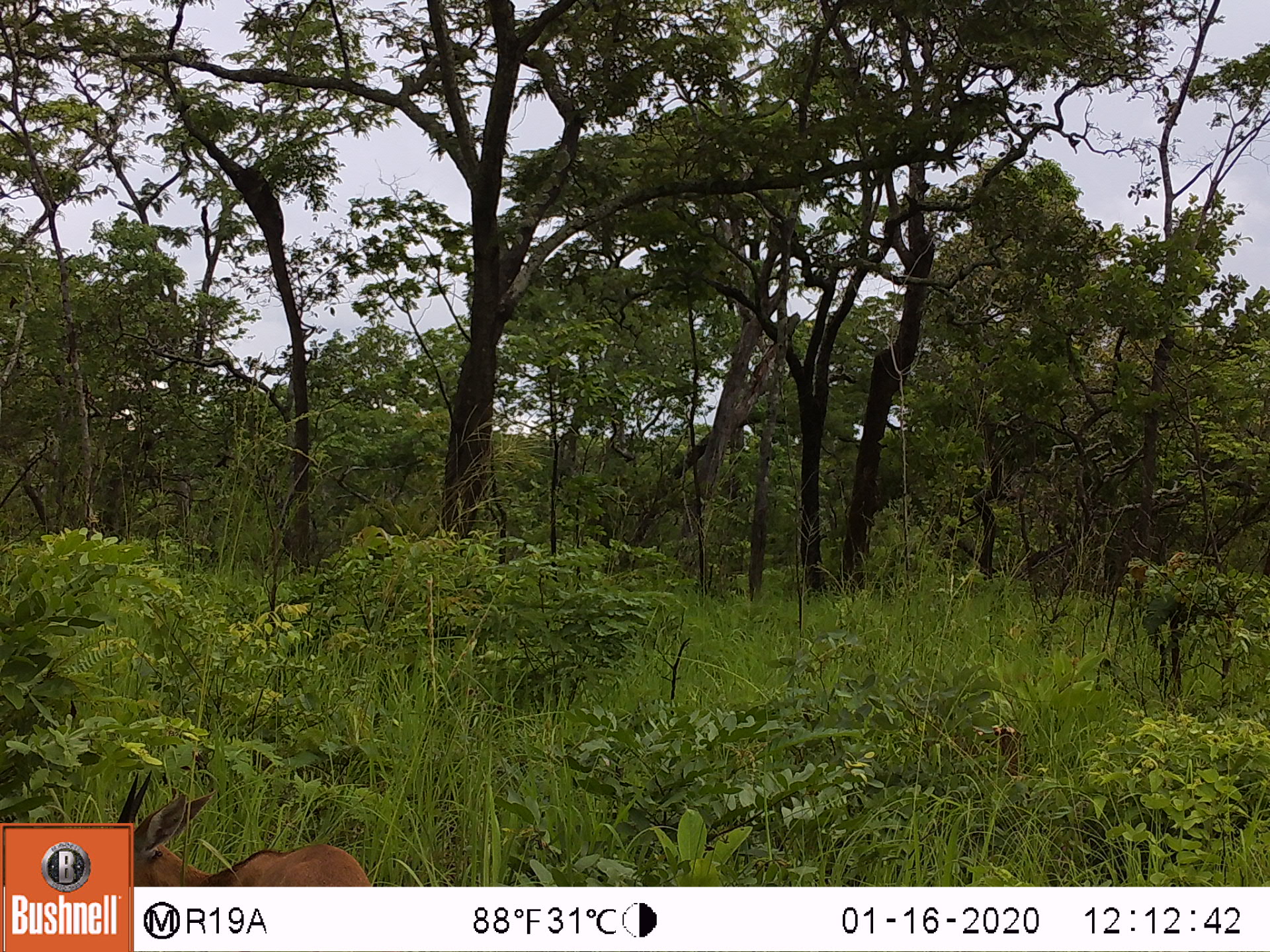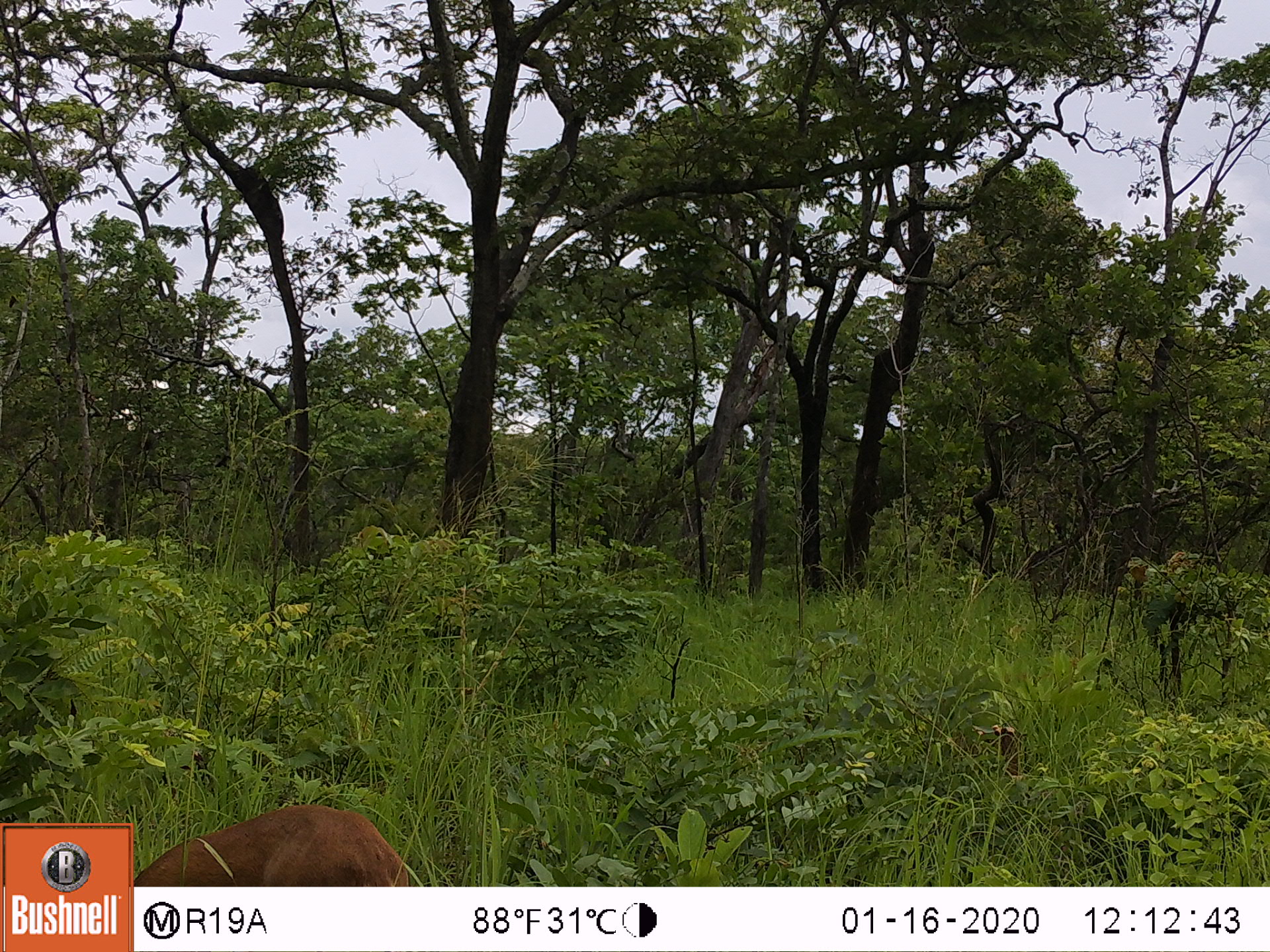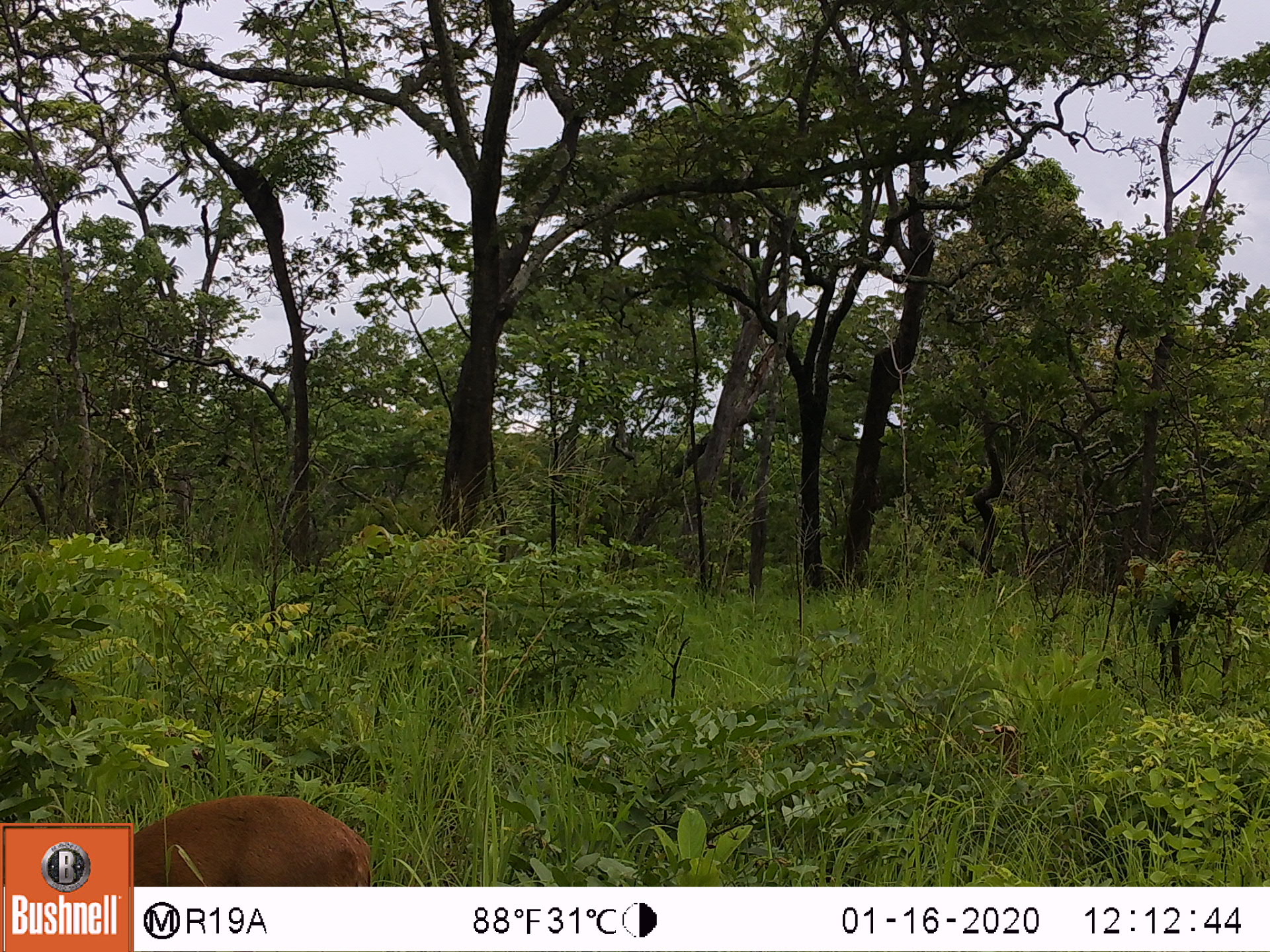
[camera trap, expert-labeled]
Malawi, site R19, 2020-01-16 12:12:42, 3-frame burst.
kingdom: Animalia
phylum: Chordata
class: Mammalia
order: Artiodactyla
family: Bovidae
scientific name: Antilopinae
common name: small antelope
Small antelope (Antilopinae), count 1.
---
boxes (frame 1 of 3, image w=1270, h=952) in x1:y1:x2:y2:
small antelope: 132:767:380:885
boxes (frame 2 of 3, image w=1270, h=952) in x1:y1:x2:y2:
small antelope: 132:797:415:883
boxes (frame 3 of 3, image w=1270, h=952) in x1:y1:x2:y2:
small antelope: 132:793:376:885